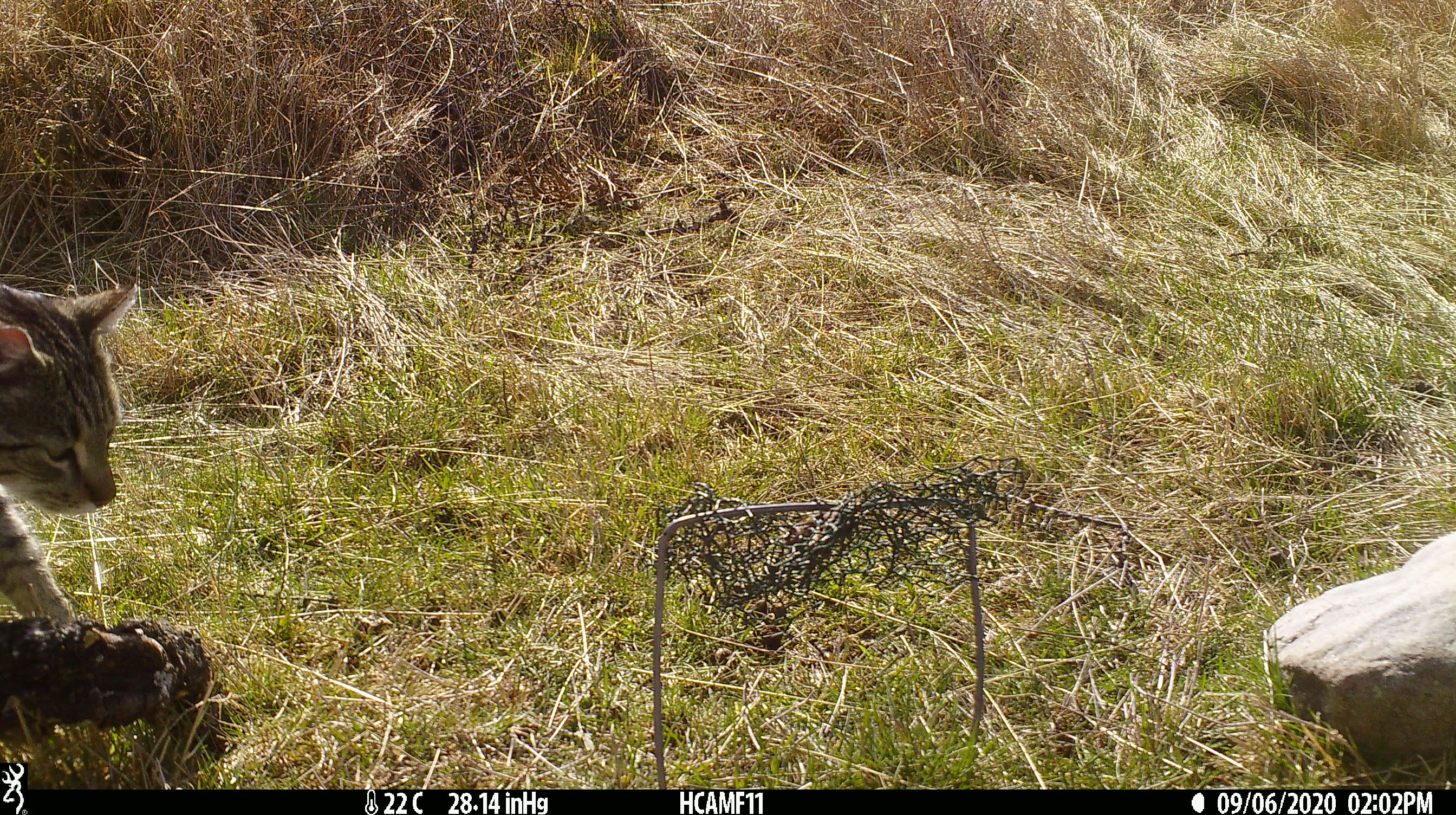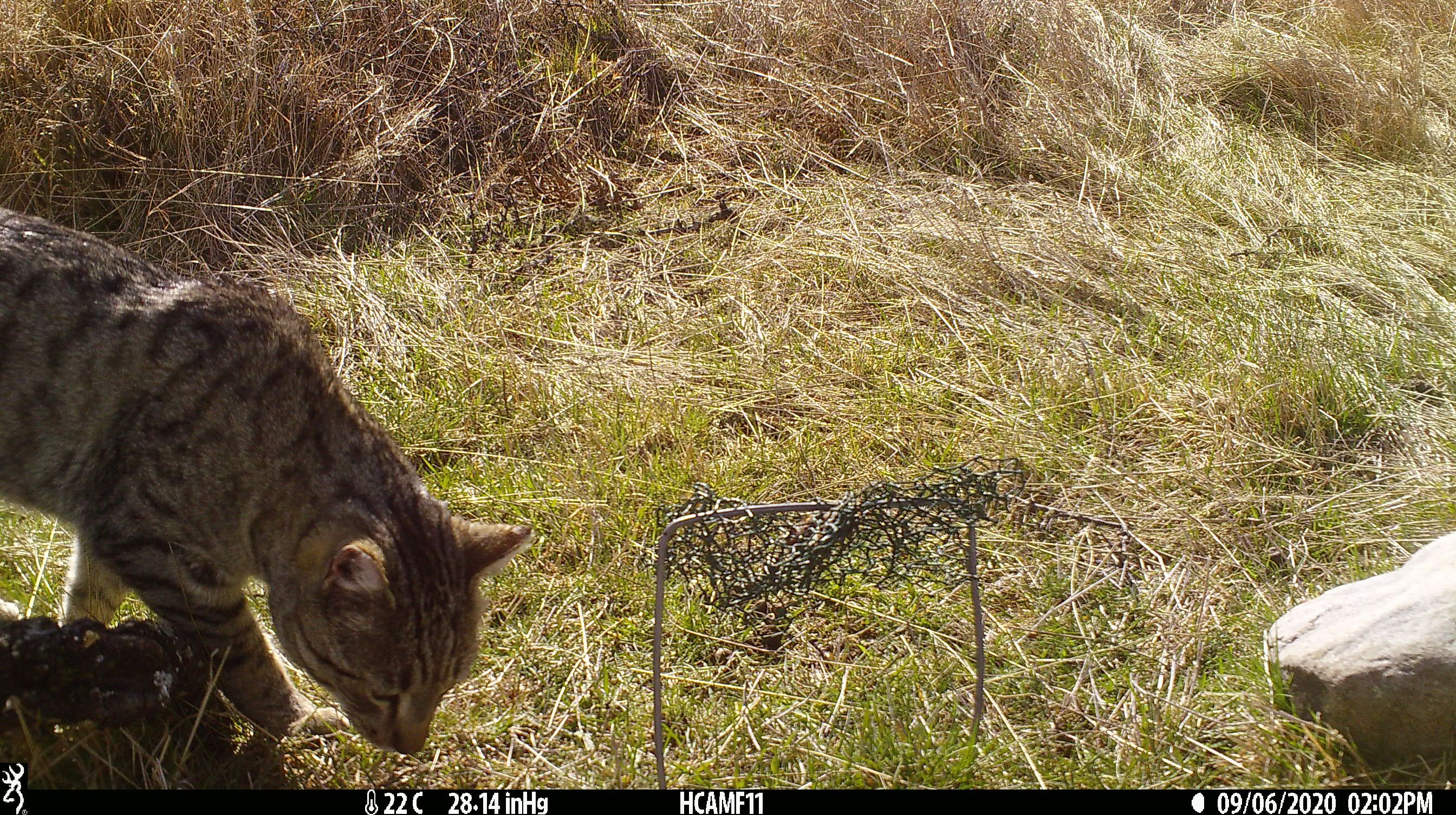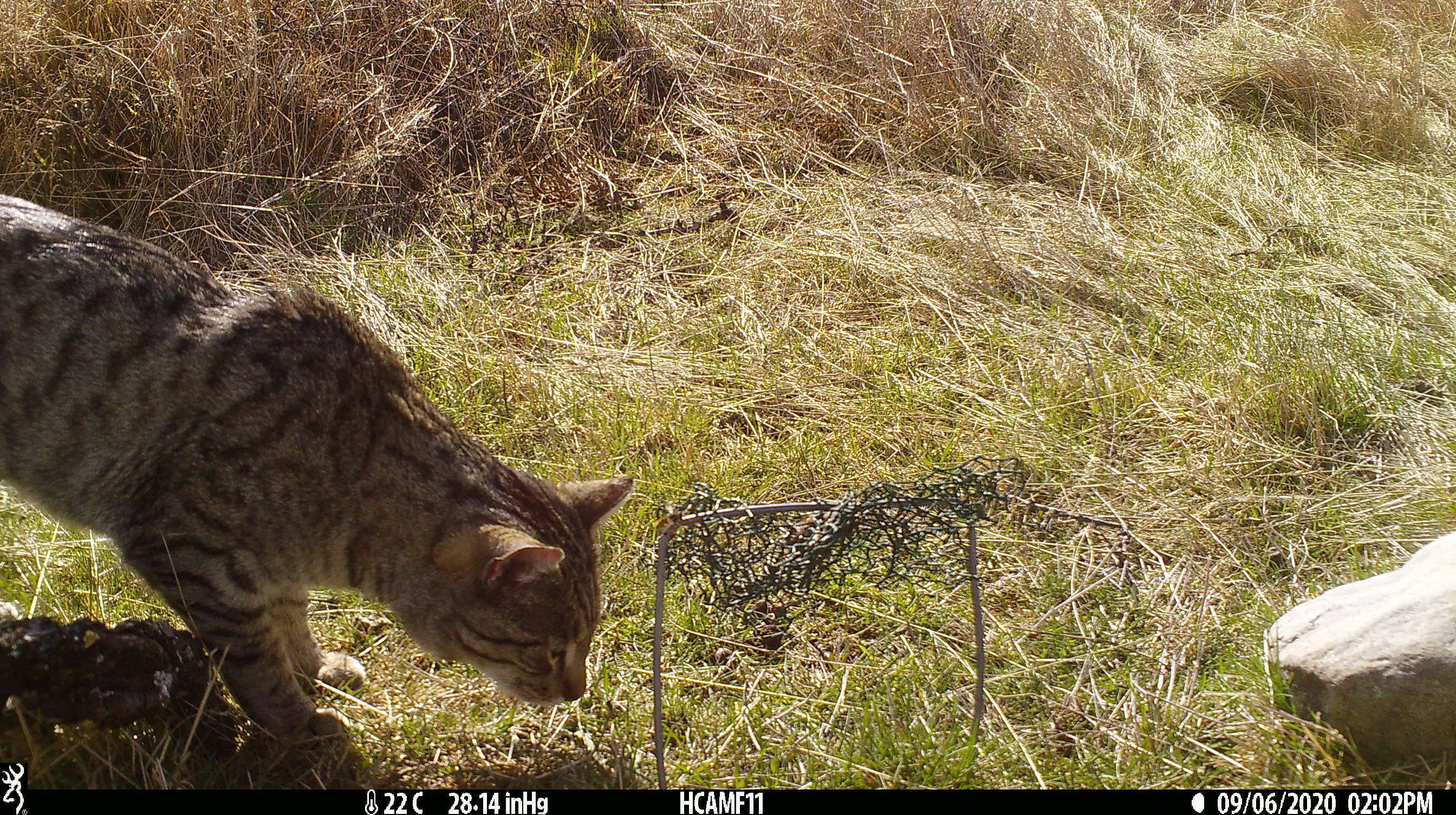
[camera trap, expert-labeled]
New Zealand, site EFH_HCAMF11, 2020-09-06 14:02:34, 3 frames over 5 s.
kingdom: Animalia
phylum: Chordata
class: Mammalia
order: Carnivora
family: Felidae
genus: Felis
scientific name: Felis catus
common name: domestic cat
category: cat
Cat (domestic cat) (Felis catus).